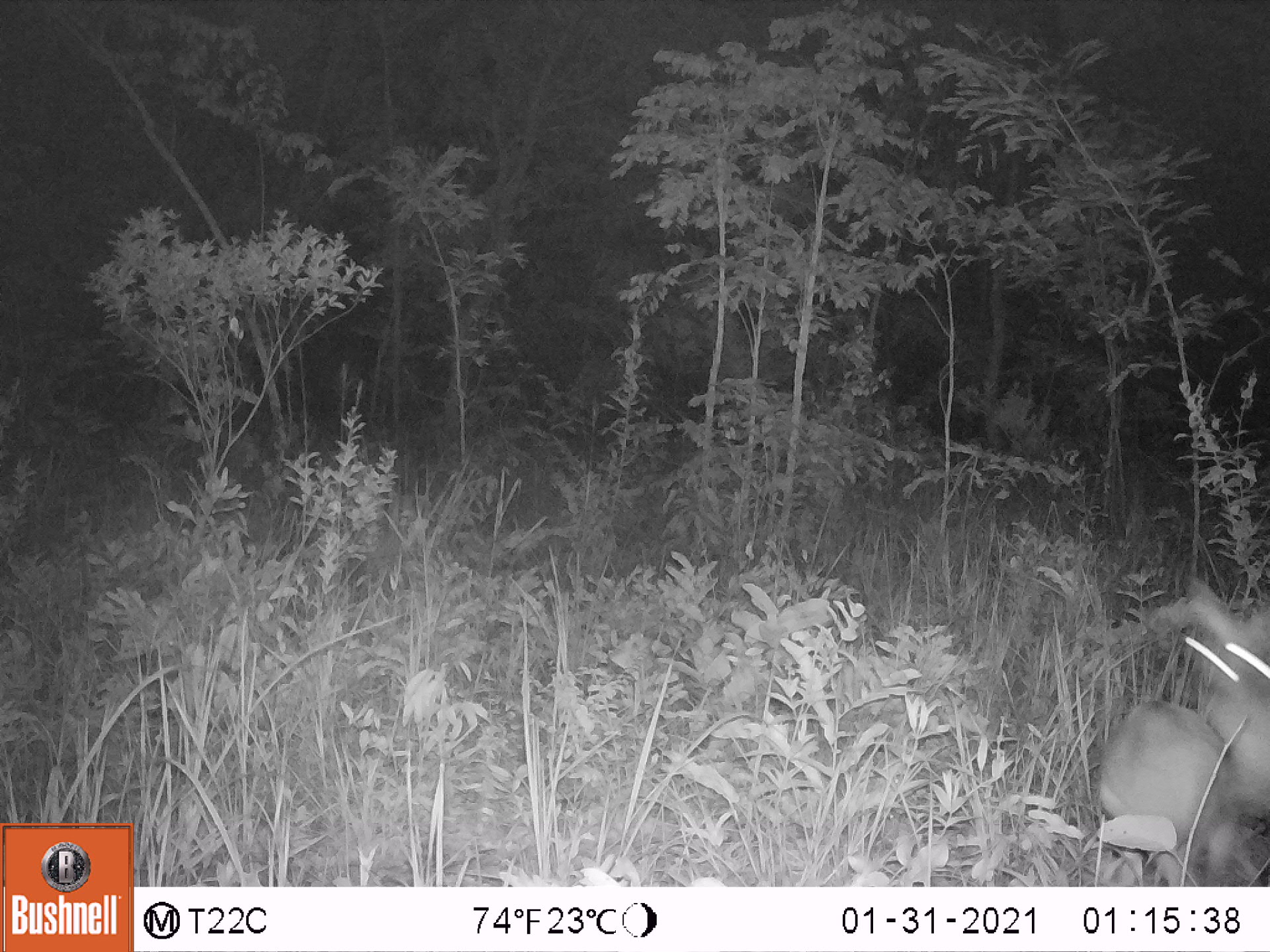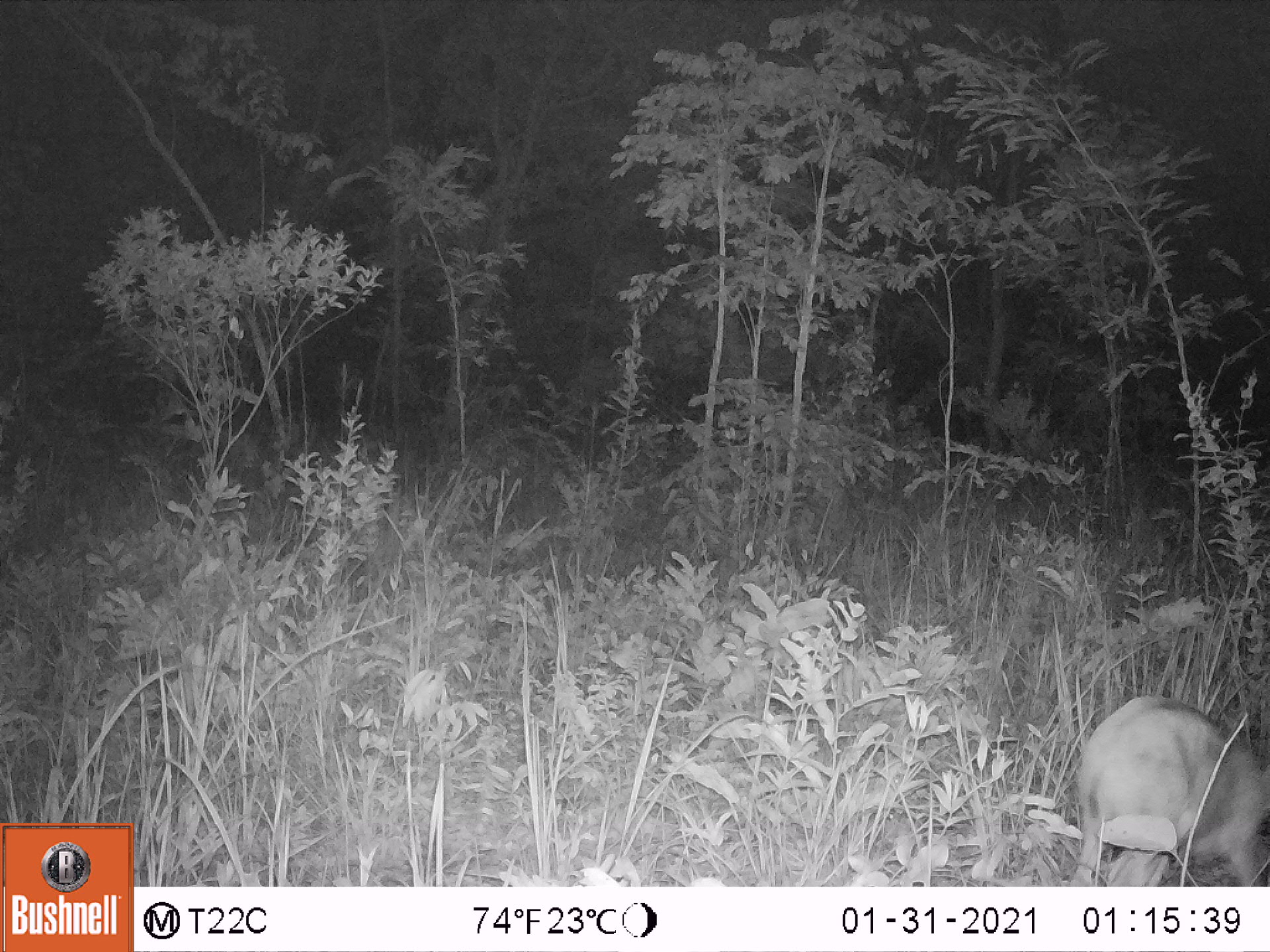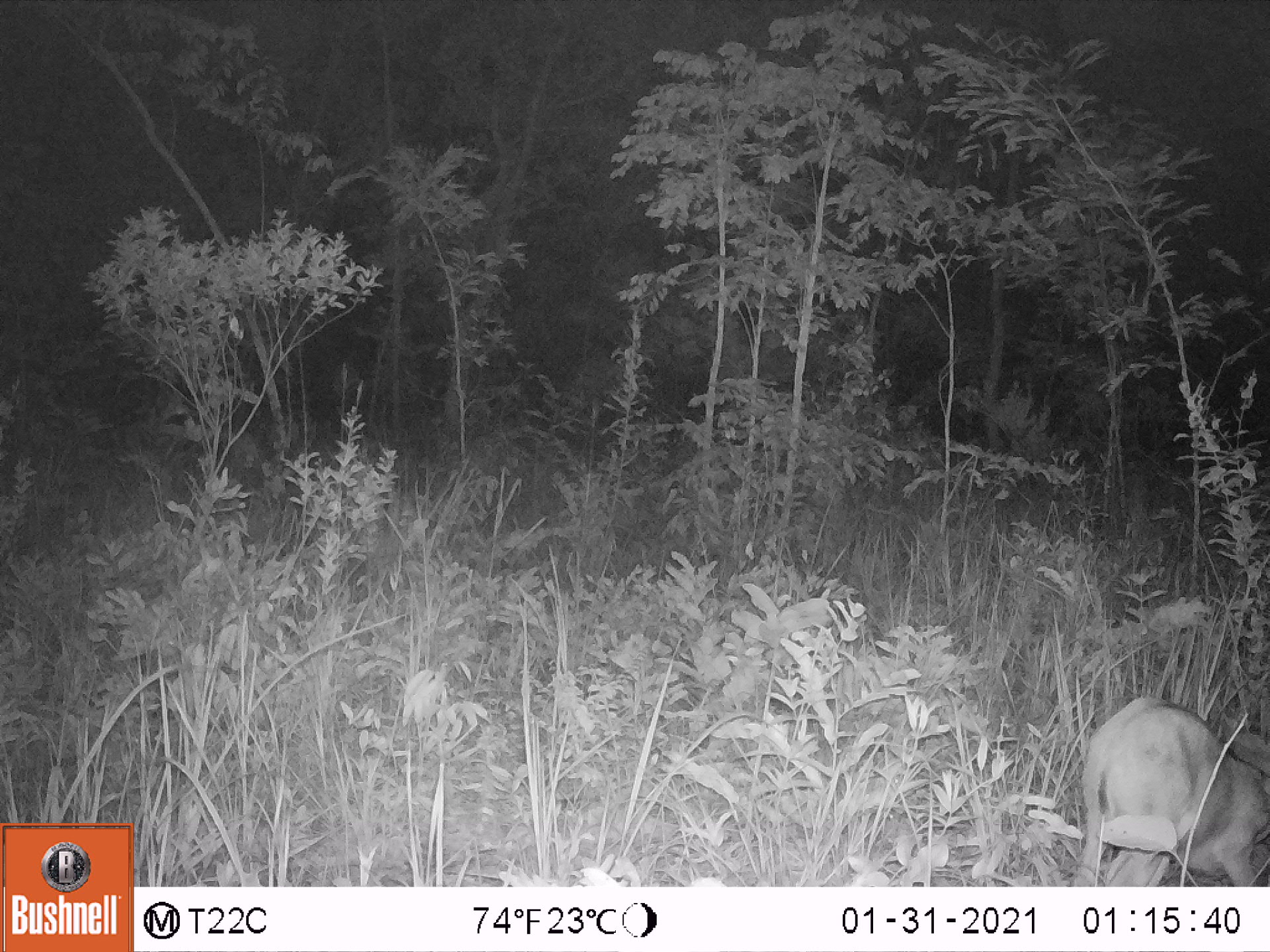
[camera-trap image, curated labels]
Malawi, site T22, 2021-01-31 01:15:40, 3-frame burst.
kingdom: Animalia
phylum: Chordata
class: Mammalia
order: Artiodactyla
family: Bovidae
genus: Sylvicapra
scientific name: Sylvicapra grimmia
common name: common duiker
Common duiker (Sylvicapra grimmia), count 2.